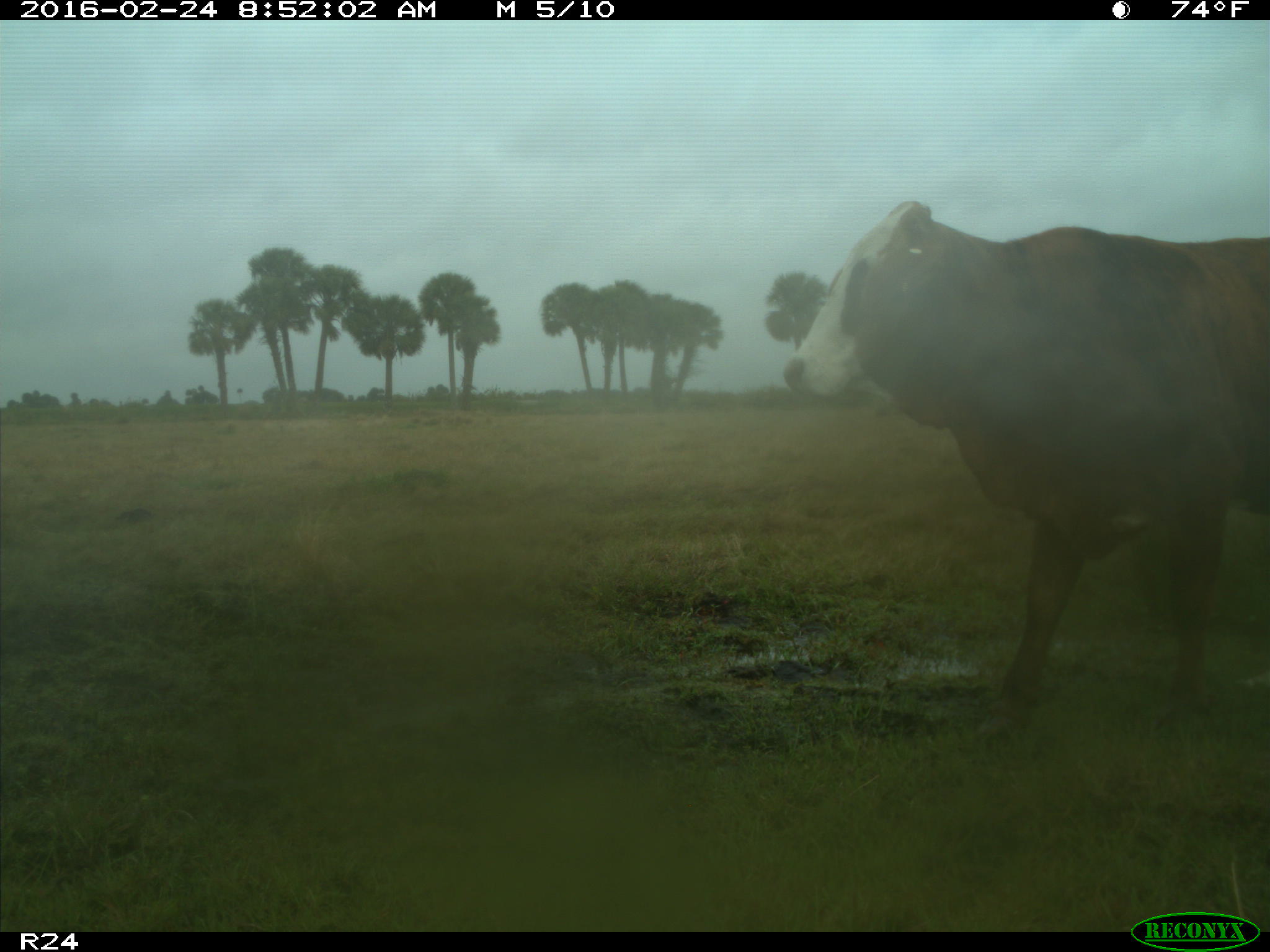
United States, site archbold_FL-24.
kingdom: Animalia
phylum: Chordata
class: Mammalia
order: Artiodactyla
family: Bovidae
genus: Bos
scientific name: Bos taurus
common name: domestic cow